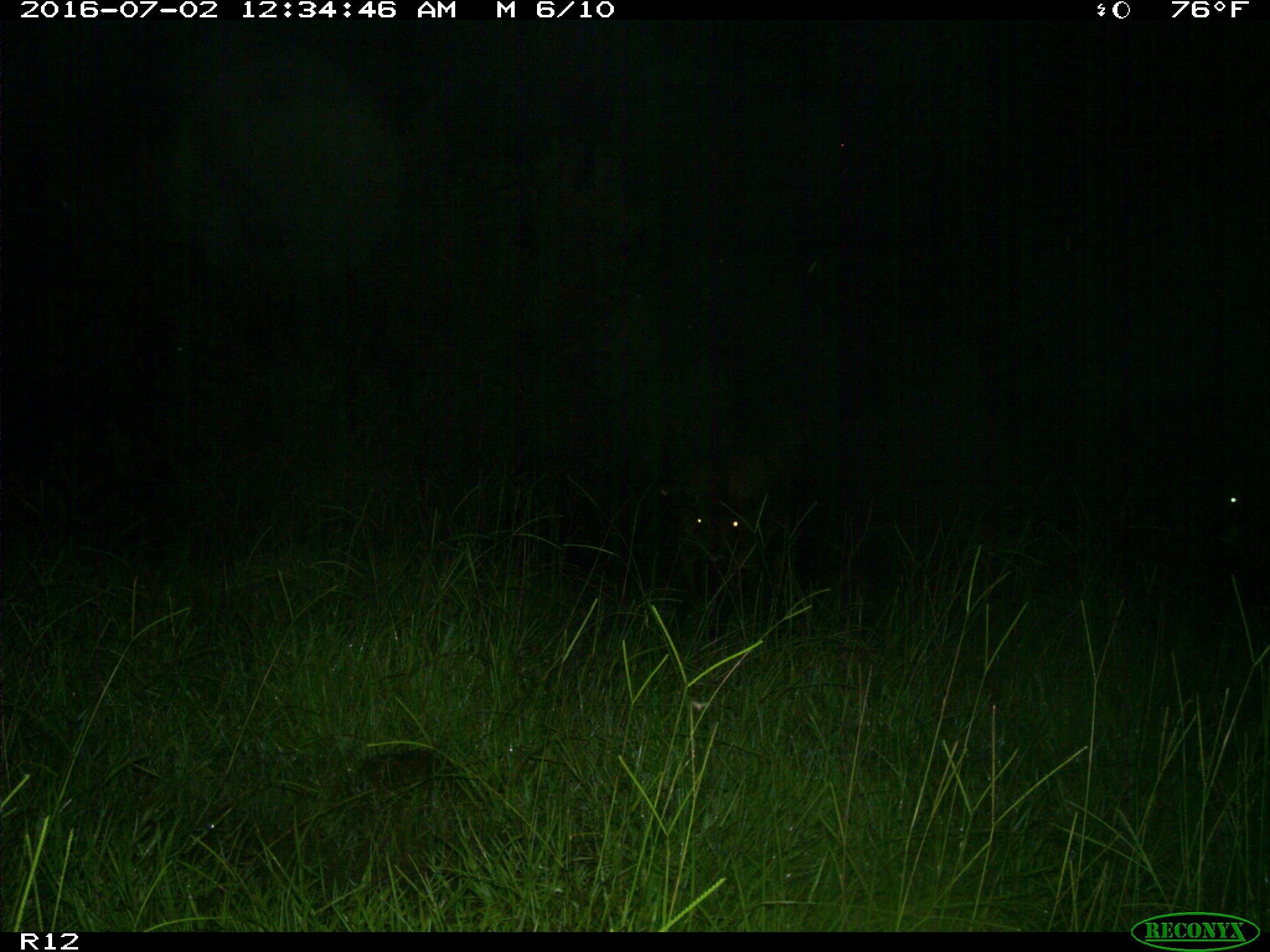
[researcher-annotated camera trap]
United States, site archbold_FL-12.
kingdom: Animalia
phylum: Chordata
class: Mammalia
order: Artiodactyla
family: Bovidae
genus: Bos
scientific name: Bos taurus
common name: domestic cow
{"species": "Bos taurus (domestic cow)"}